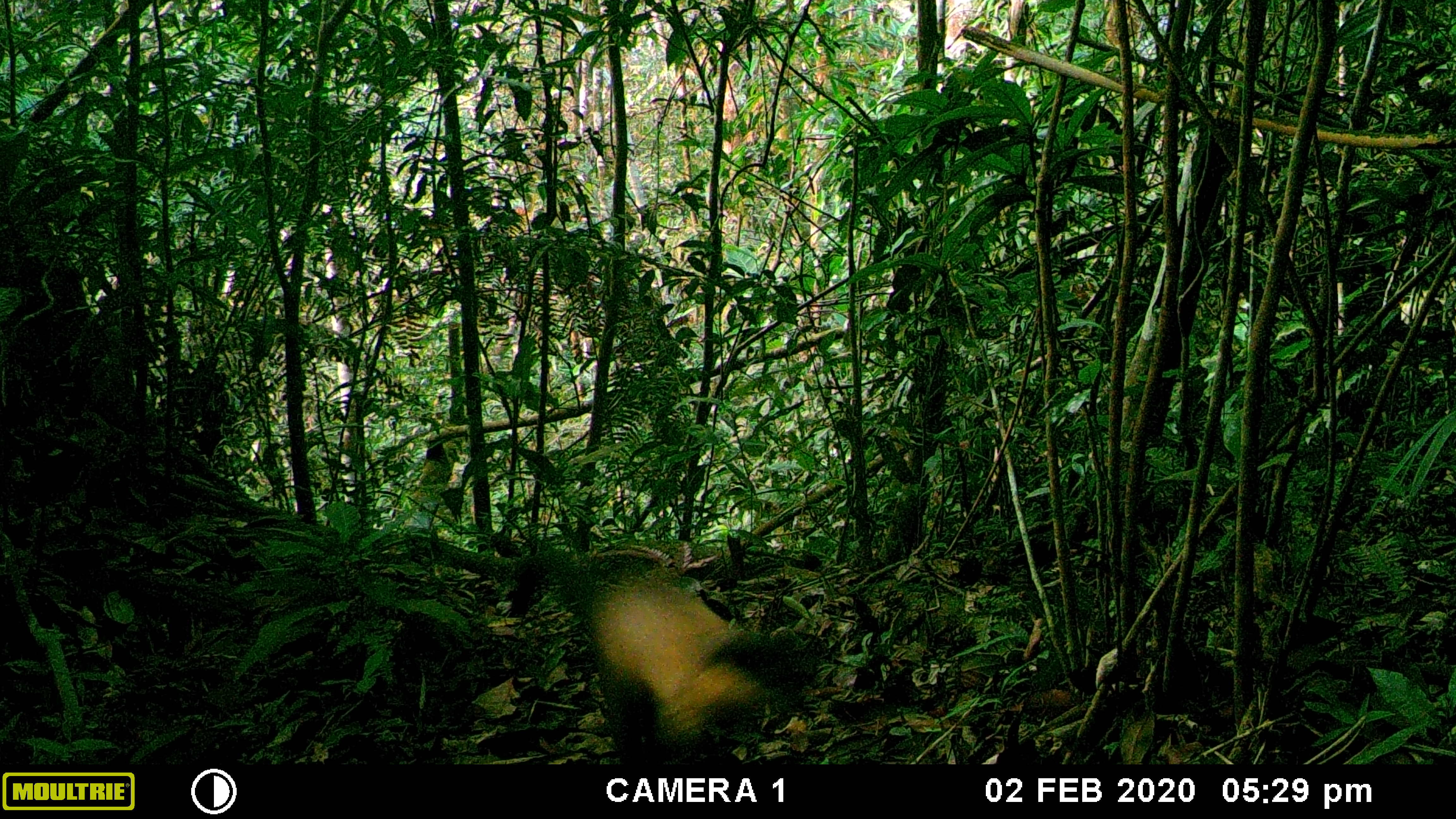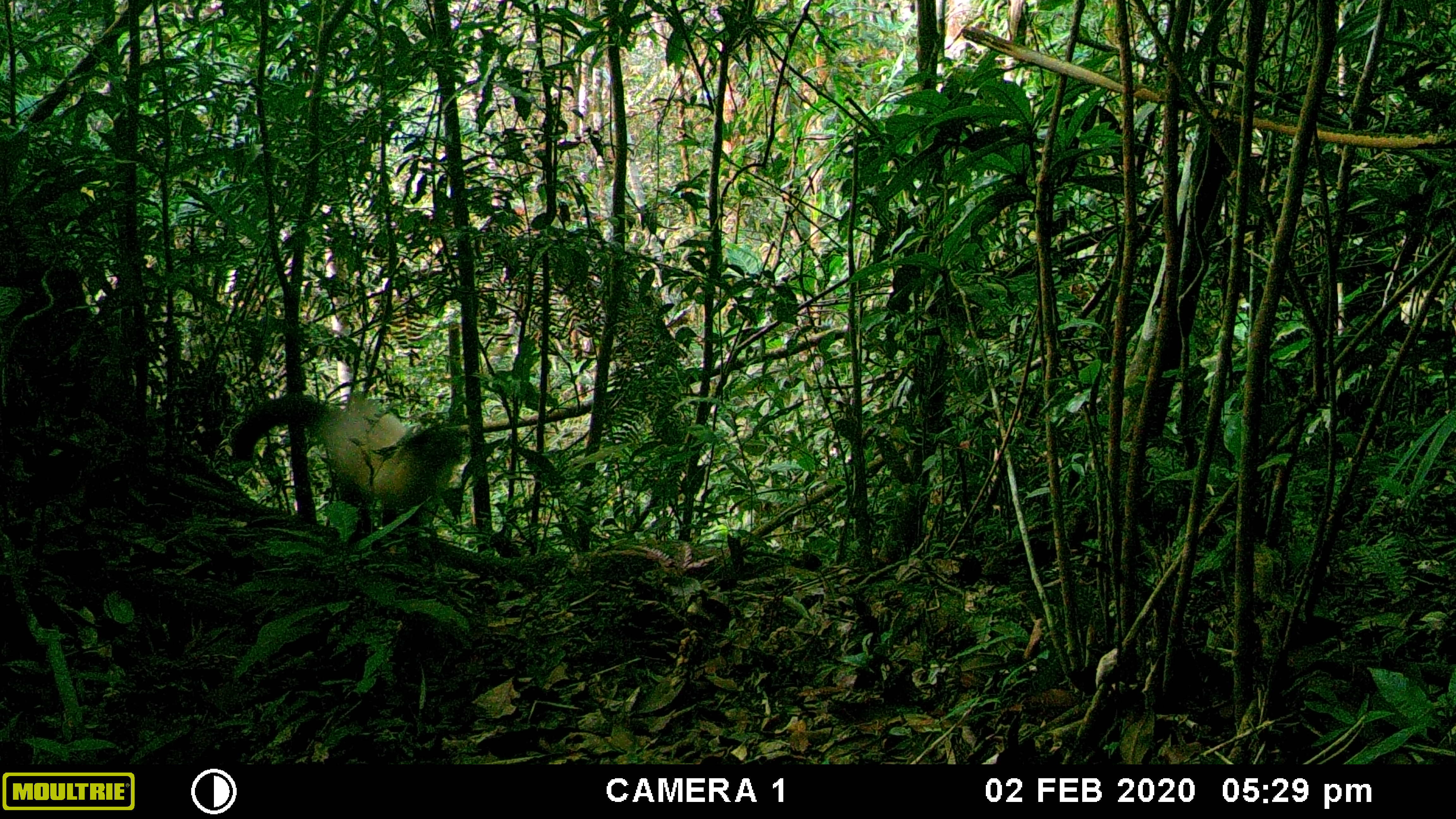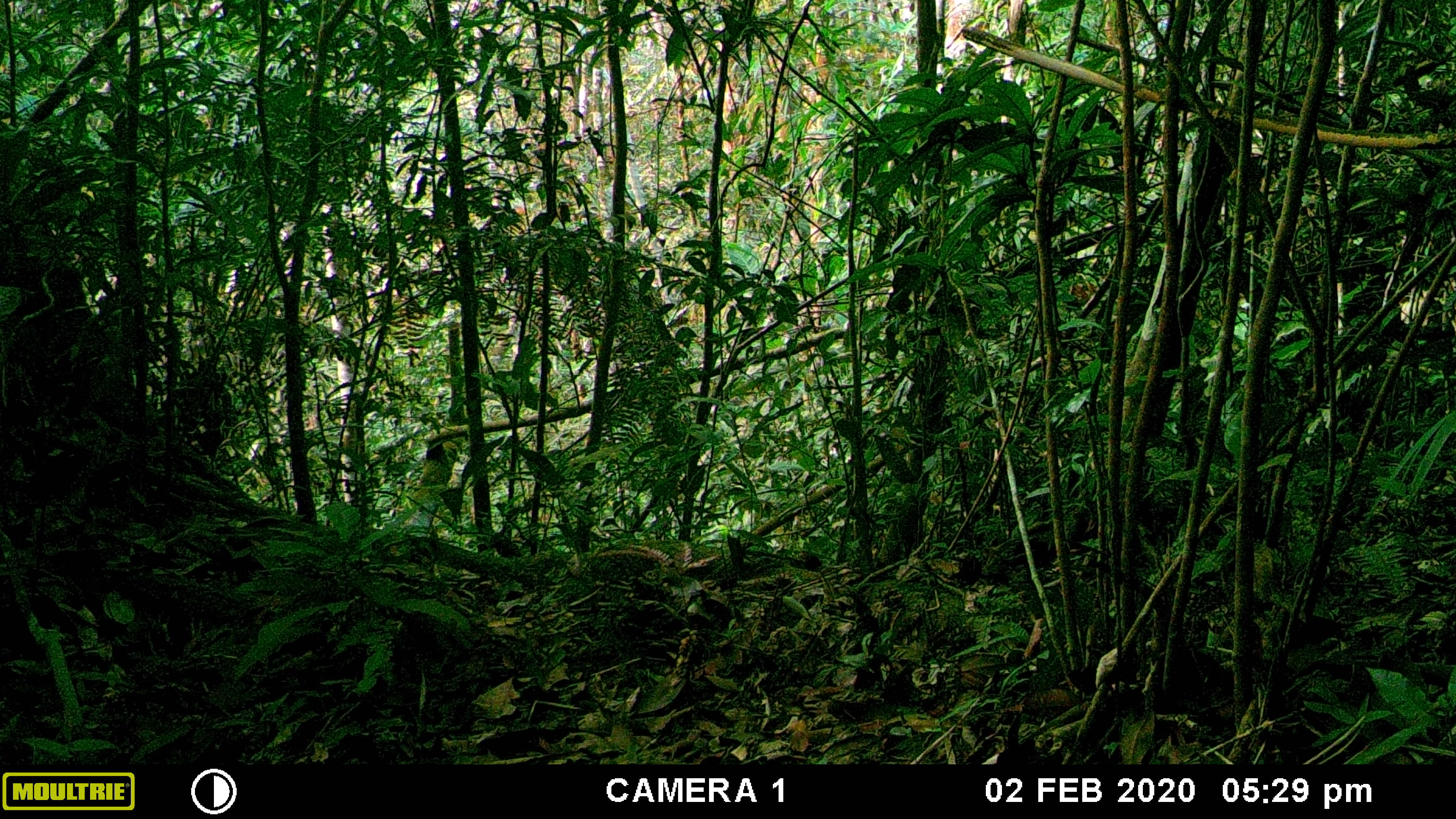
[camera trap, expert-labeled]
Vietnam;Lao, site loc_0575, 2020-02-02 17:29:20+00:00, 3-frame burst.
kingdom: Animalia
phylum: Chordata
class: Mammalia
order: Carnivora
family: Mustelidae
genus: Martes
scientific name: Martes flavigula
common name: yellow-throated marten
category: yellow throated marten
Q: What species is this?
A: Yellow throated marten (yellow-throated marten) (Martes flavigula).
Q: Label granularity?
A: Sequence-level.